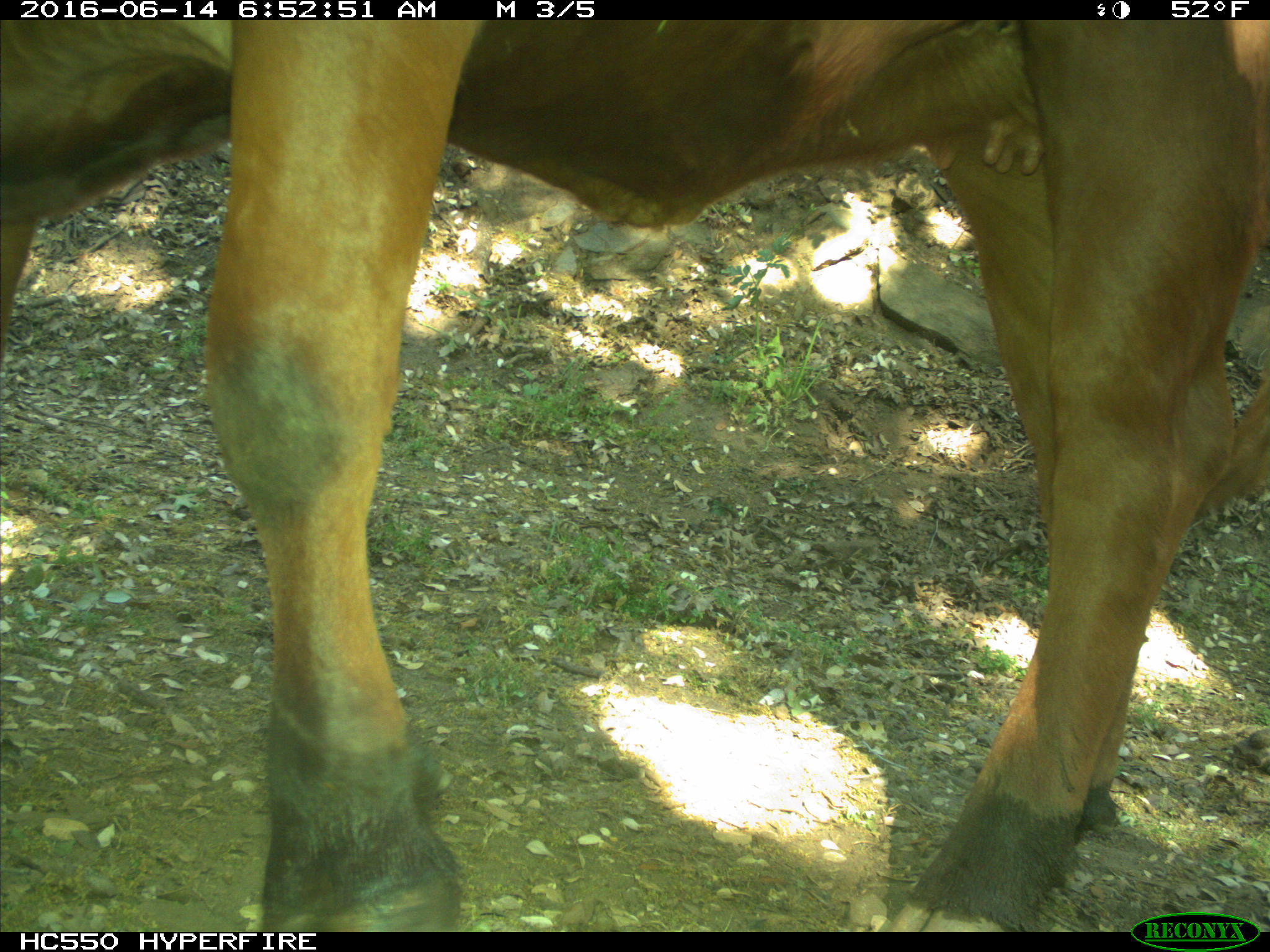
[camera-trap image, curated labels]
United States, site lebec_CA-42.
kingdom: Animalia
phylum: Chordata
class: Mammalia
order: Artiodactyla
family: Bovidae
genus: Bos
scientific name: Bos taurus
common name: domestic cow